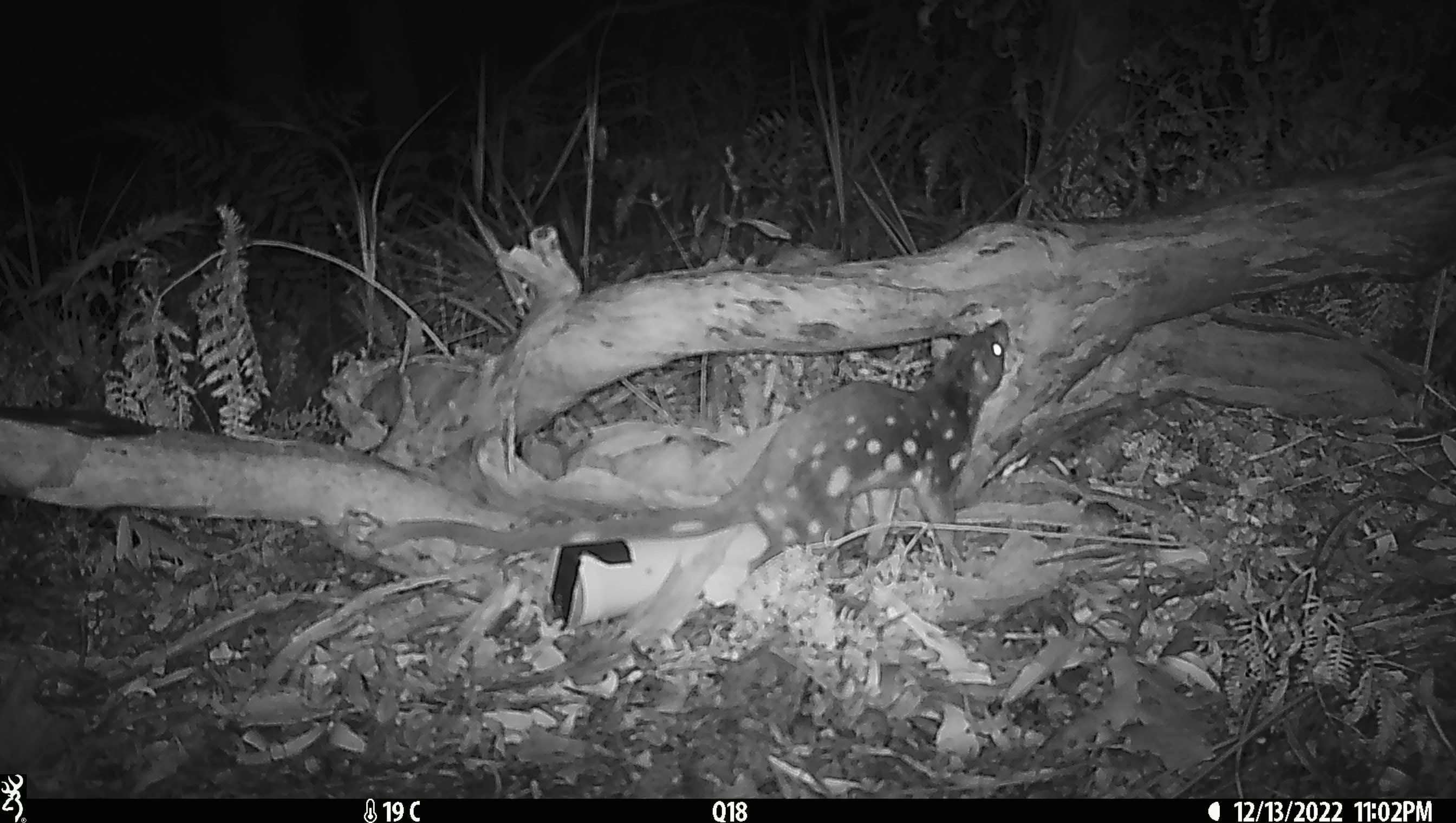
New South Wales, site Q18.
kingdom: Animalia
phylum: Chordata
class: Mammalia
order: Dasyuromorphia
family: Dasyuridae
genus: Dasyurus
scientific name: Dasyurus maculatus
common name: spotted-tailed quoll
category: quoll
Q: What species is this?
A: Quoll (spotted-tailed quoll) (Dasyurus maculatus).